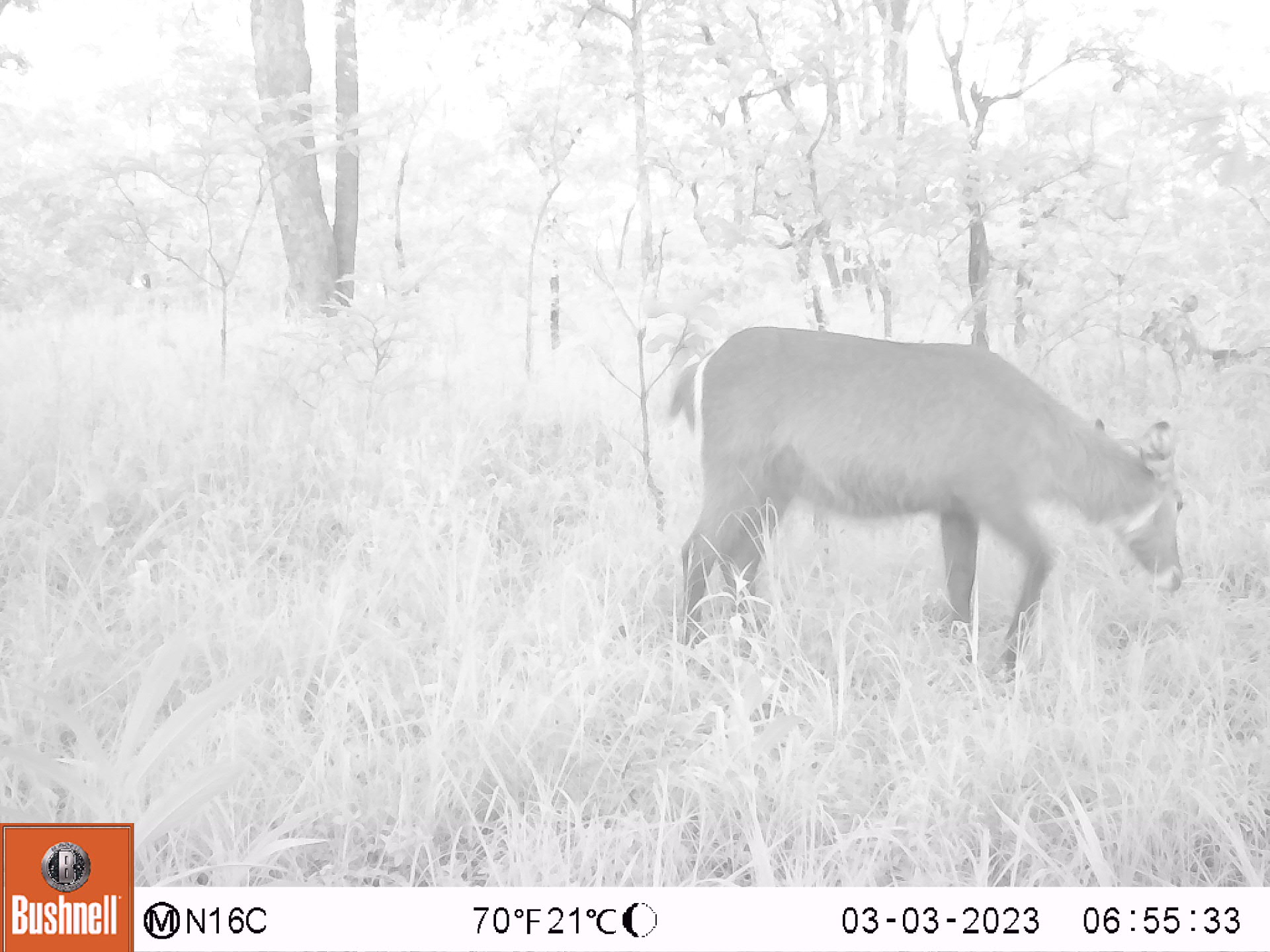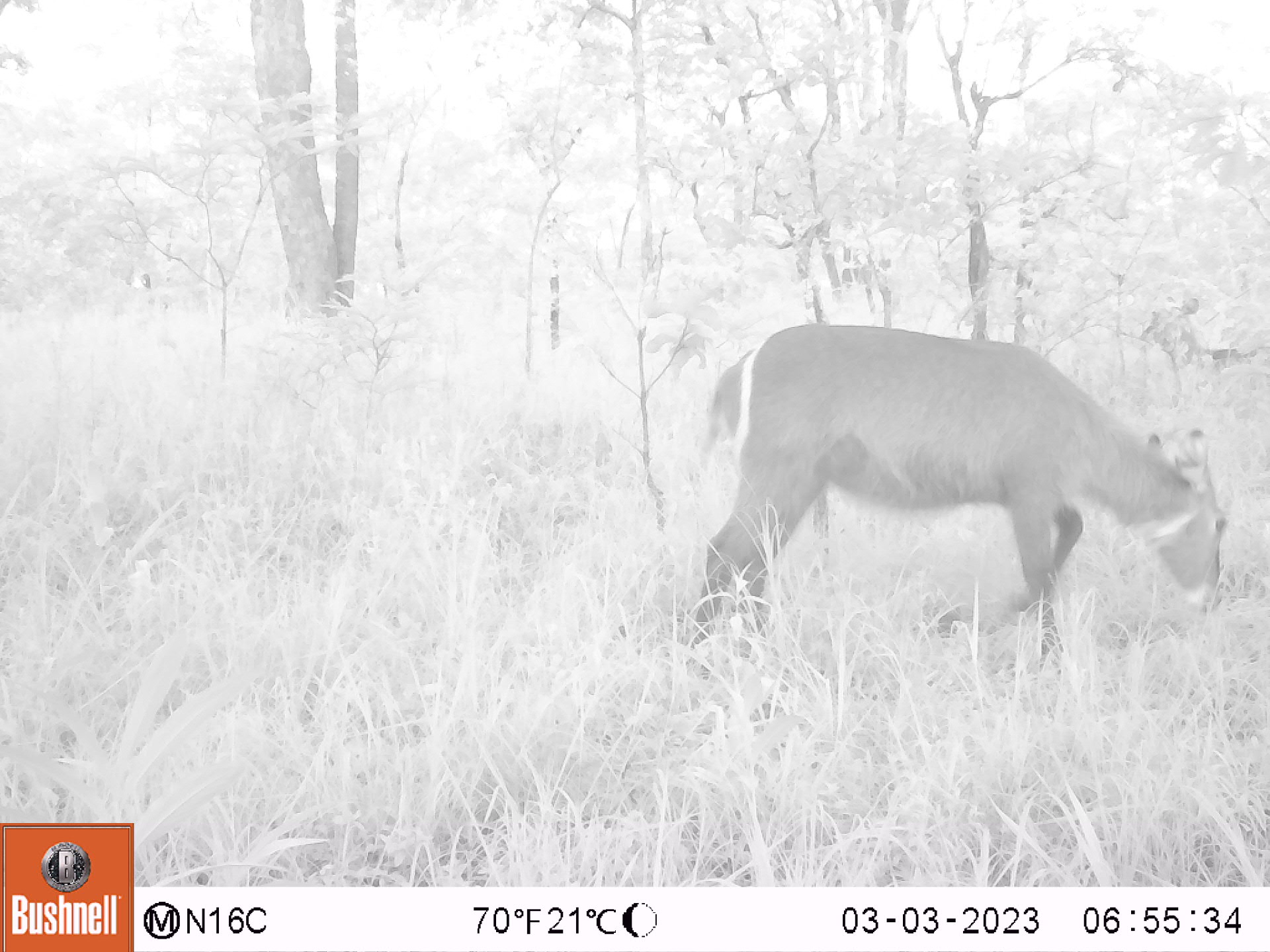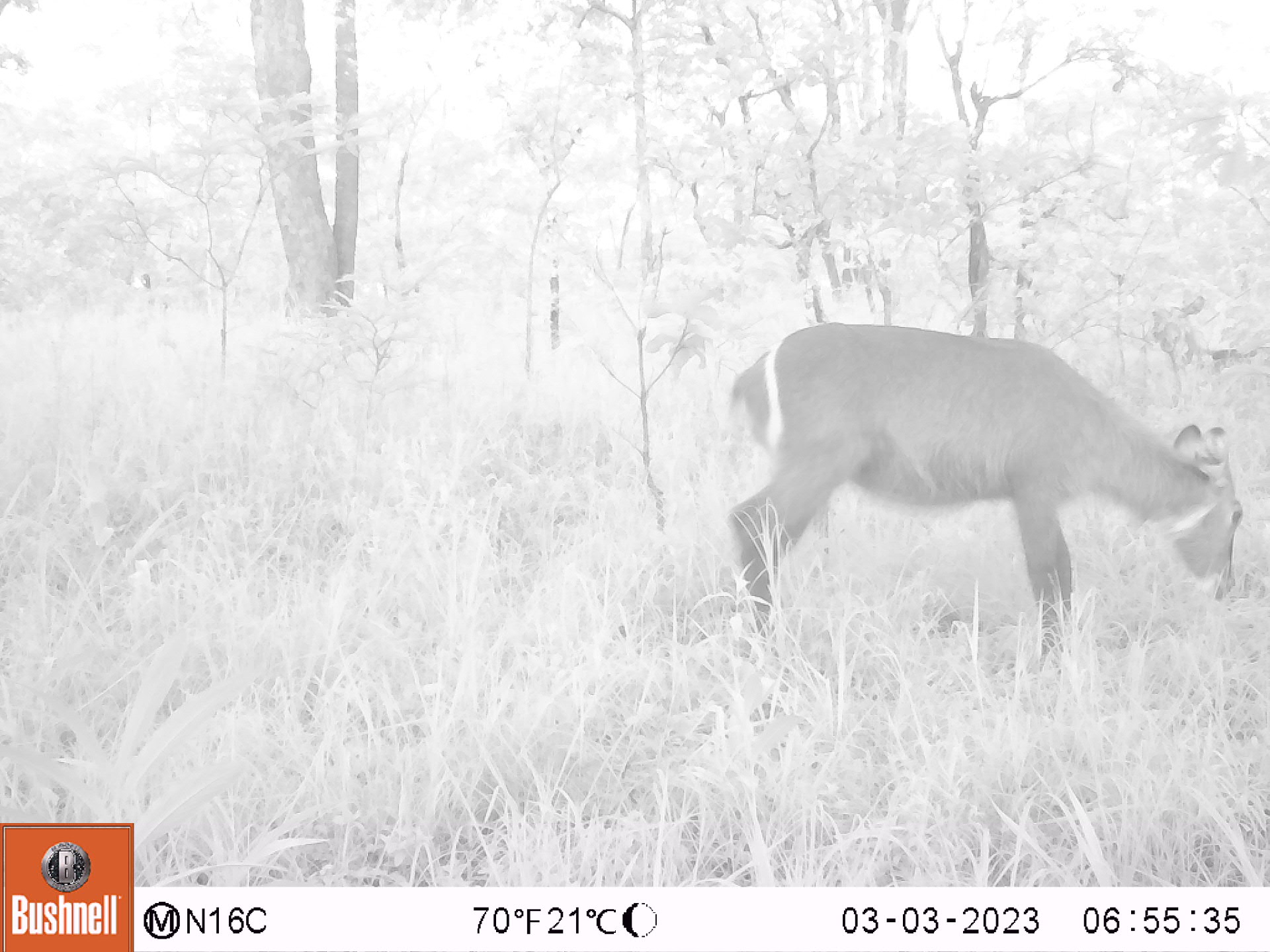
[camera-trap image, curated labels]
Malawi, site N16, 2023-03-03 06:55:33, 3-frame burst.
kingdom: Animalia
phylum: Chordata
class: Mammalia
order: Artiodactyla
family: Bovidae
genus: Kobus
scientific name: Kobus ellipsiprymnus ellipsiprymnus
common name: common waterbuck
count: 1